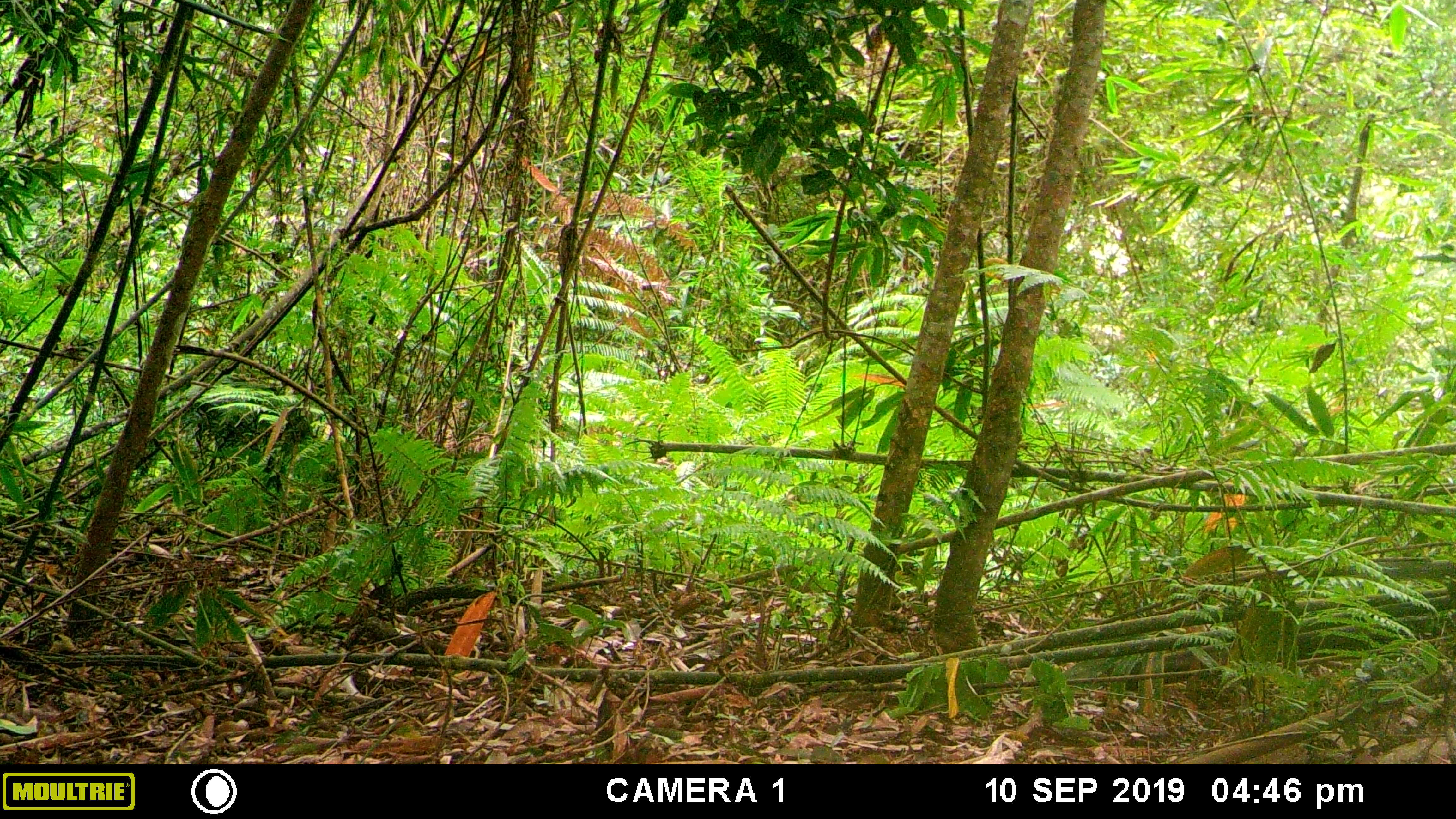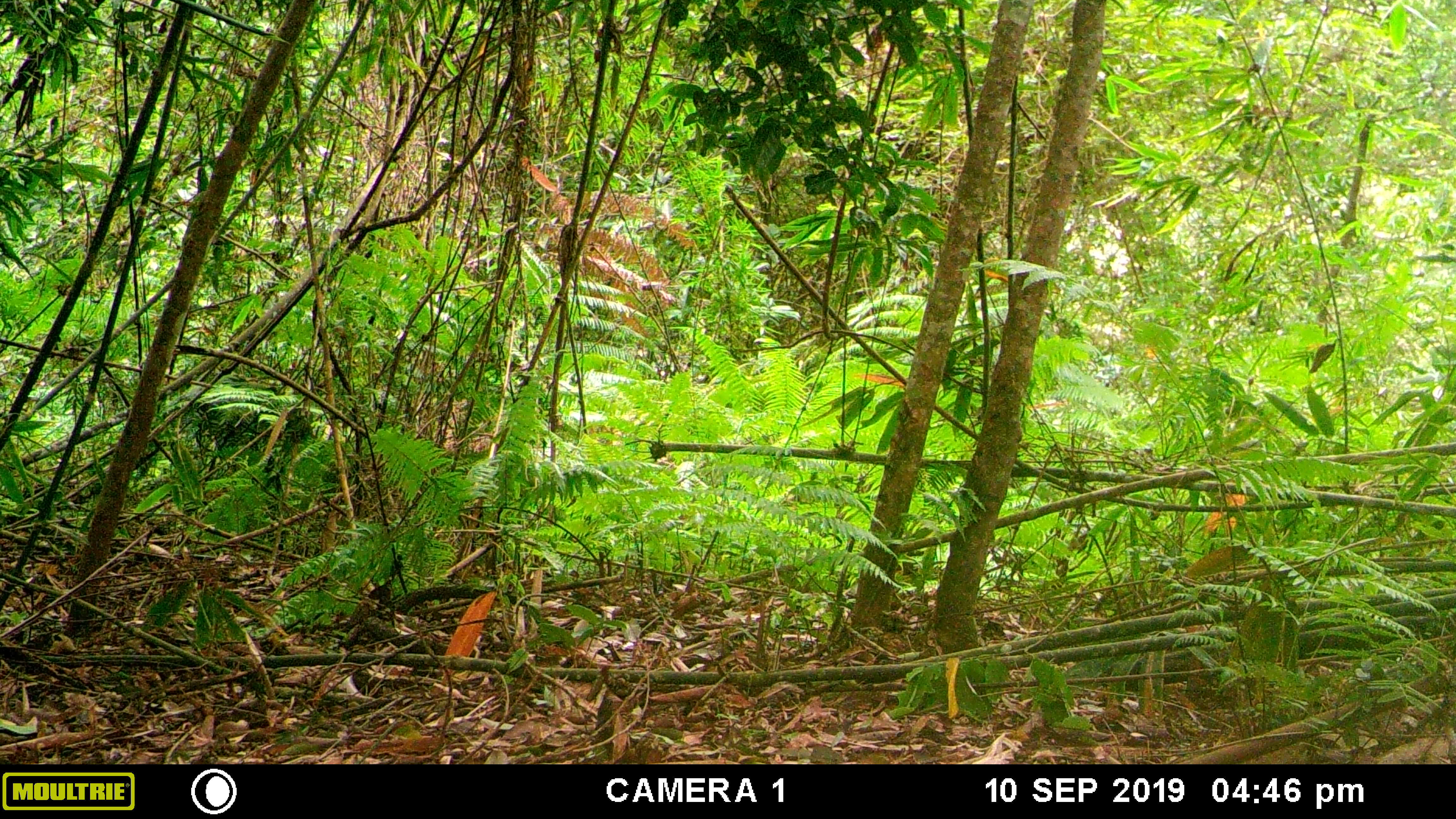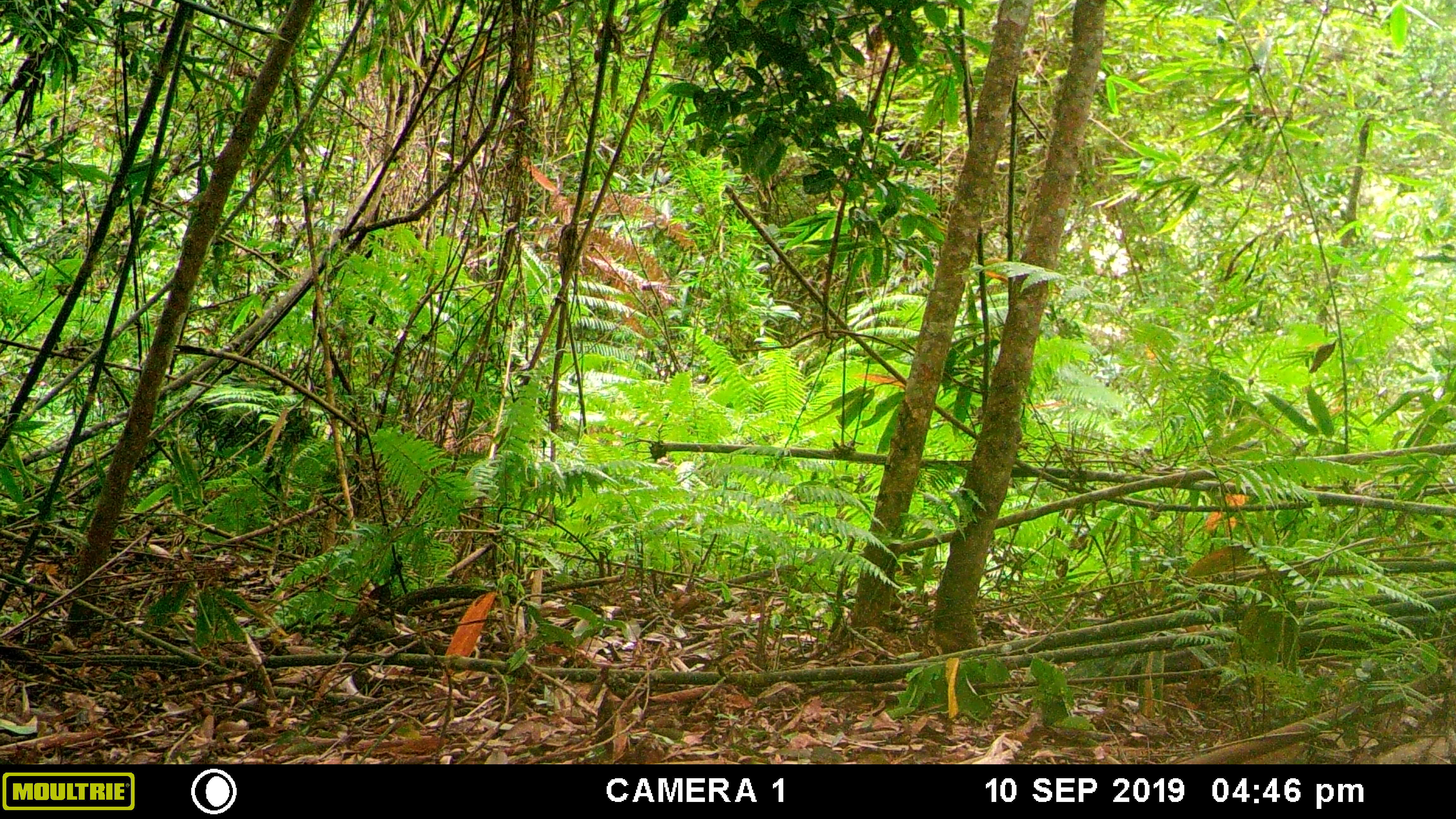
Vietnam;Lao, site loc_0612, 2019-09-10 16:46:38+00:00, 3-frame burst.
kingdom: Animalia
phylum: Chordata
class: Mammalia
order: Rodentia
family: Sciuridae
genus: Dremomys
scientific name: Dremomys rufigenis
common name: red-cheeked squirrel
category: red cheeked squirrel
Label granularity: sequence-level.